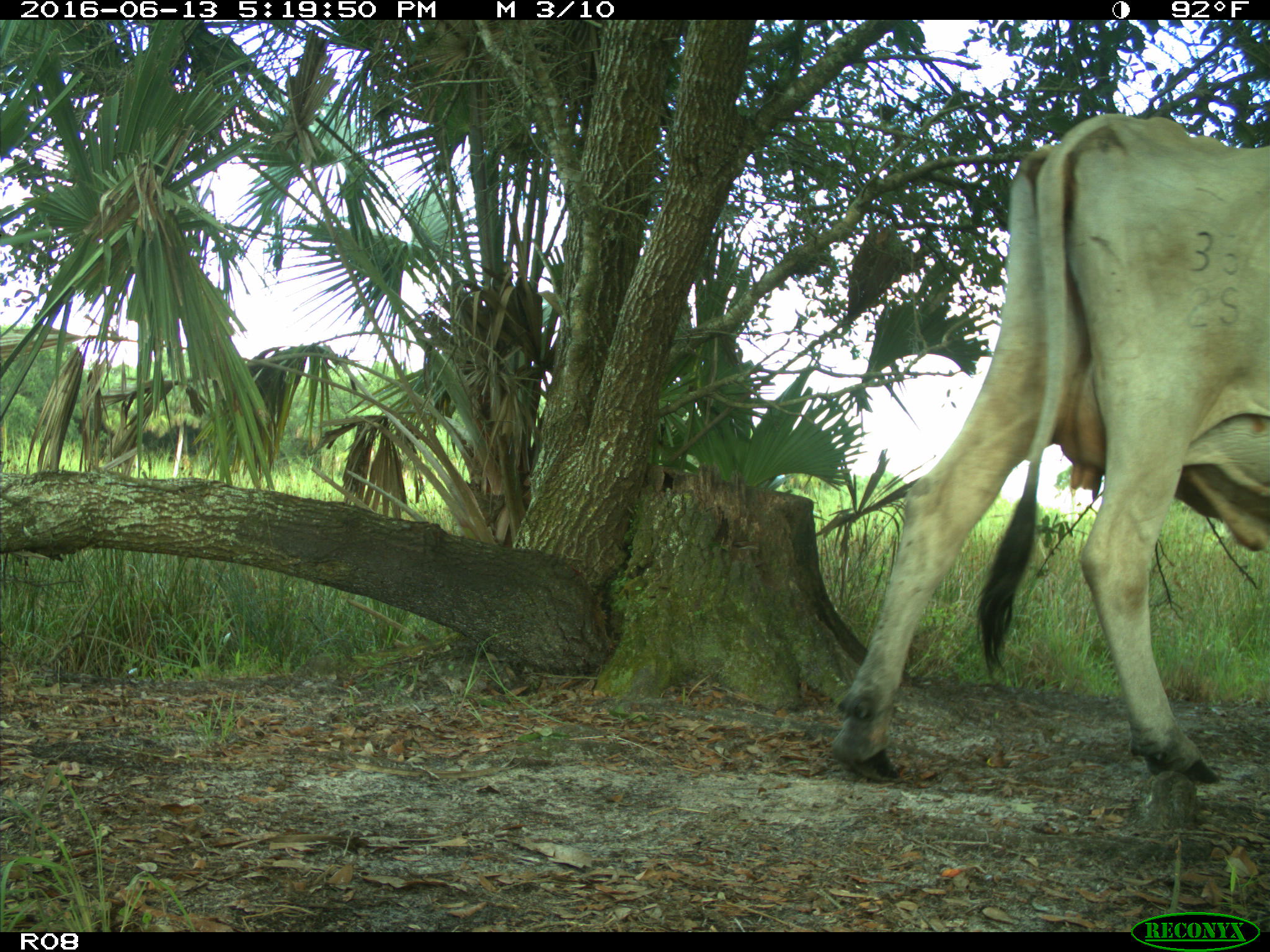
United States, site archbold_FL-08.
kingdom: Animalia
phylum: Chordata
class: Mammalia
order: Artiodactyla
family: Bovidae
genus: Bos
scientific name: Bos taurus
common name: domestic cow